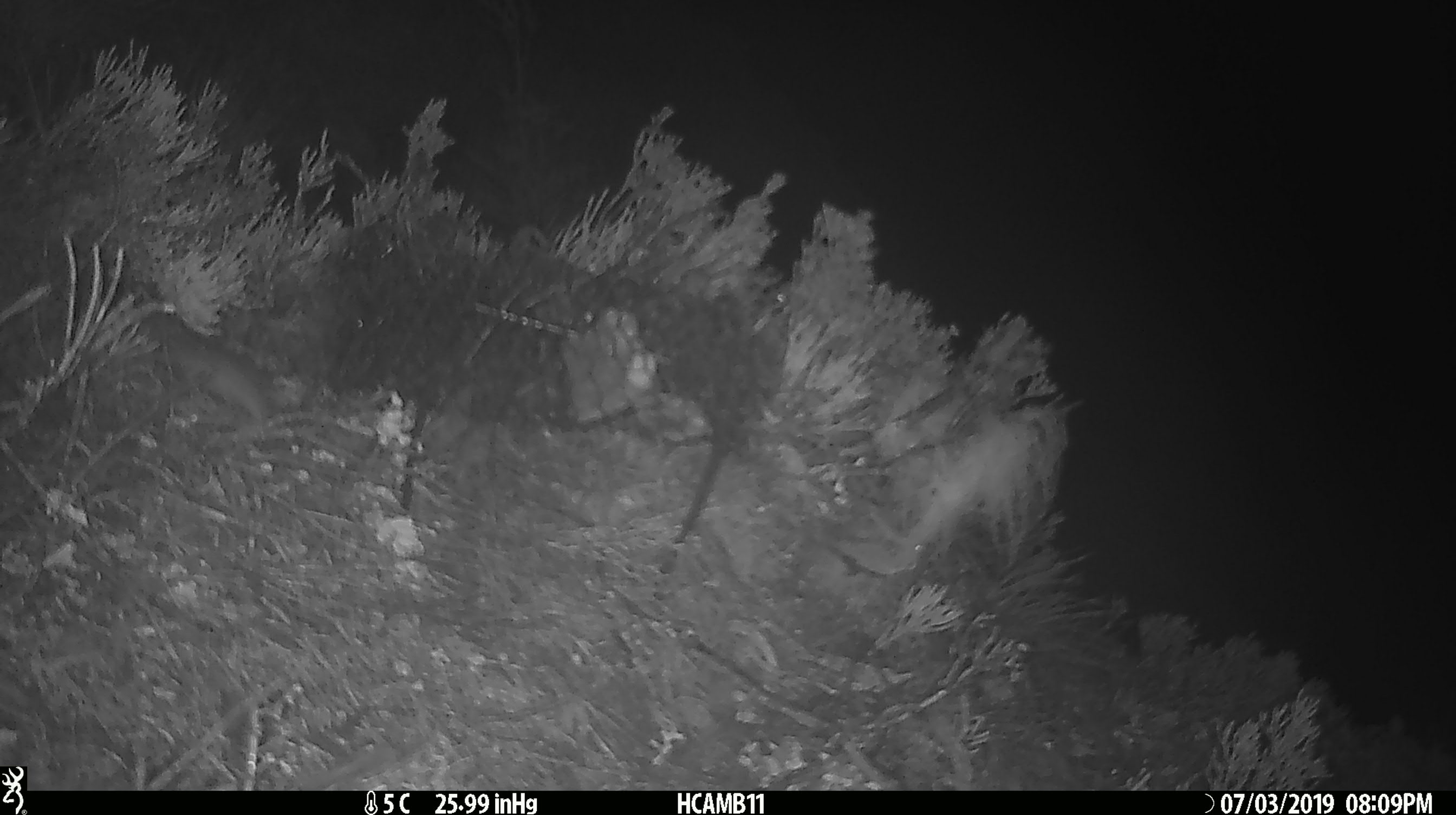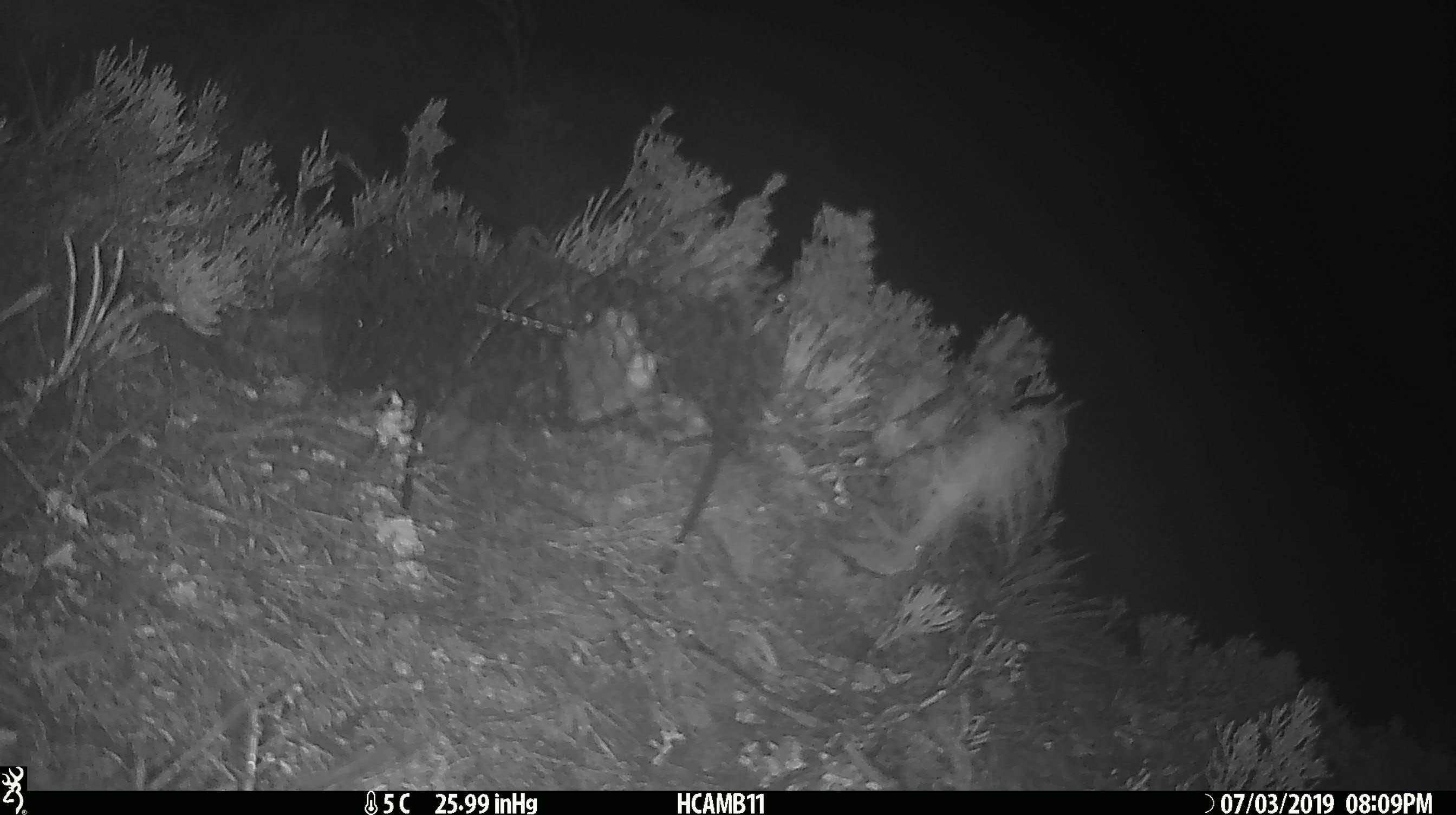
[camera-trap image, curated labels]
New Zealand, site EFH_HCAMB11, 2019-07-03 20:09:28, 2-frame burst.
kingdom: Animalia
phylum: Chordata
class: Mammalia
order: Rodentia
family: Muridae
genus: Mus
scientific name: Mus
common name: mouse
Mouse (Mus).